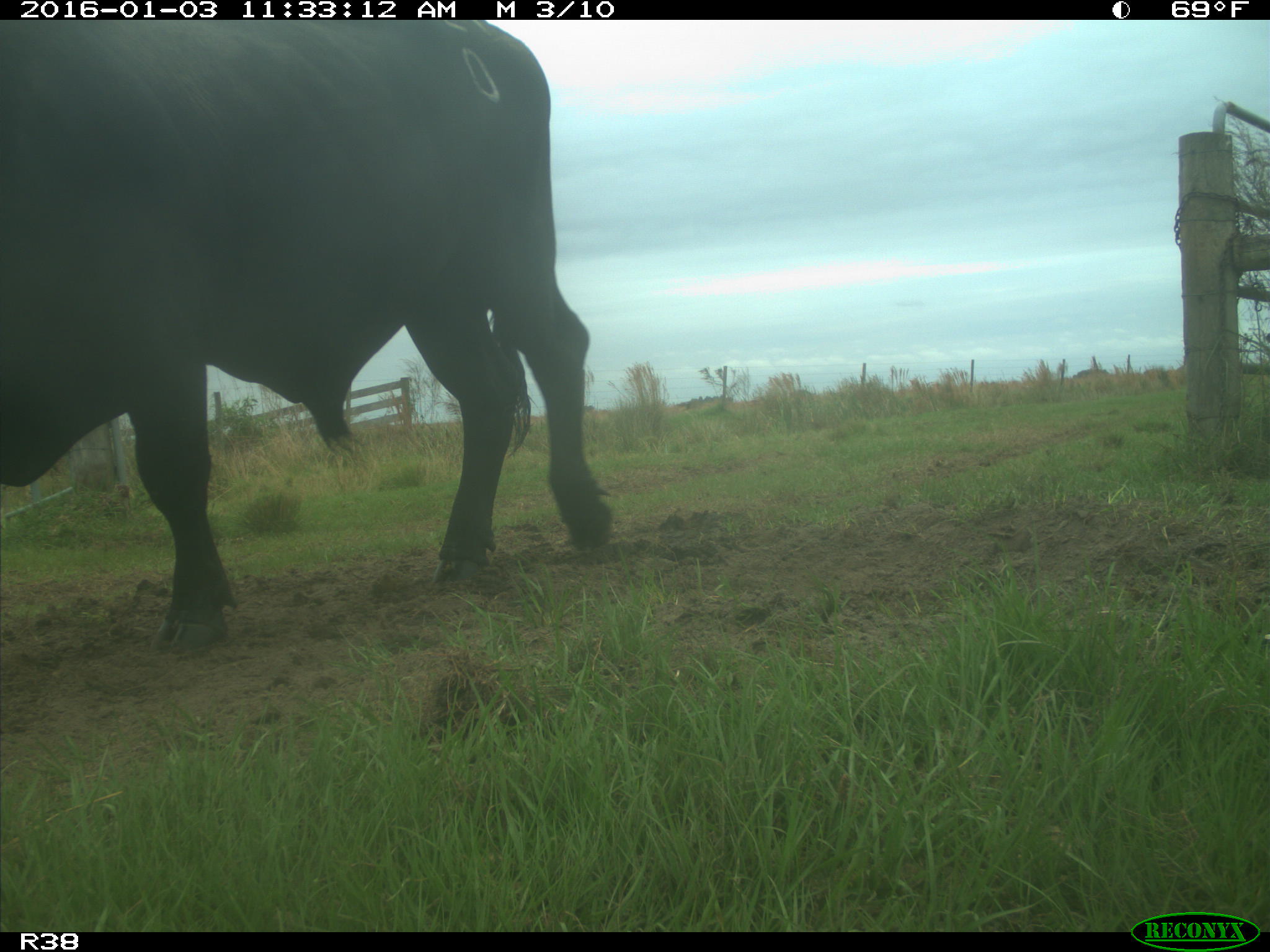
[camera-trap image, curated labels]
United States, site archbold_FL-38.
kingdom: Animalia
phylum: Chordata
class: Mammalia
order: Artiodactyla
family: Bovidae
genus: Bos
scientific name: Bos taurus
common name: domestic cow